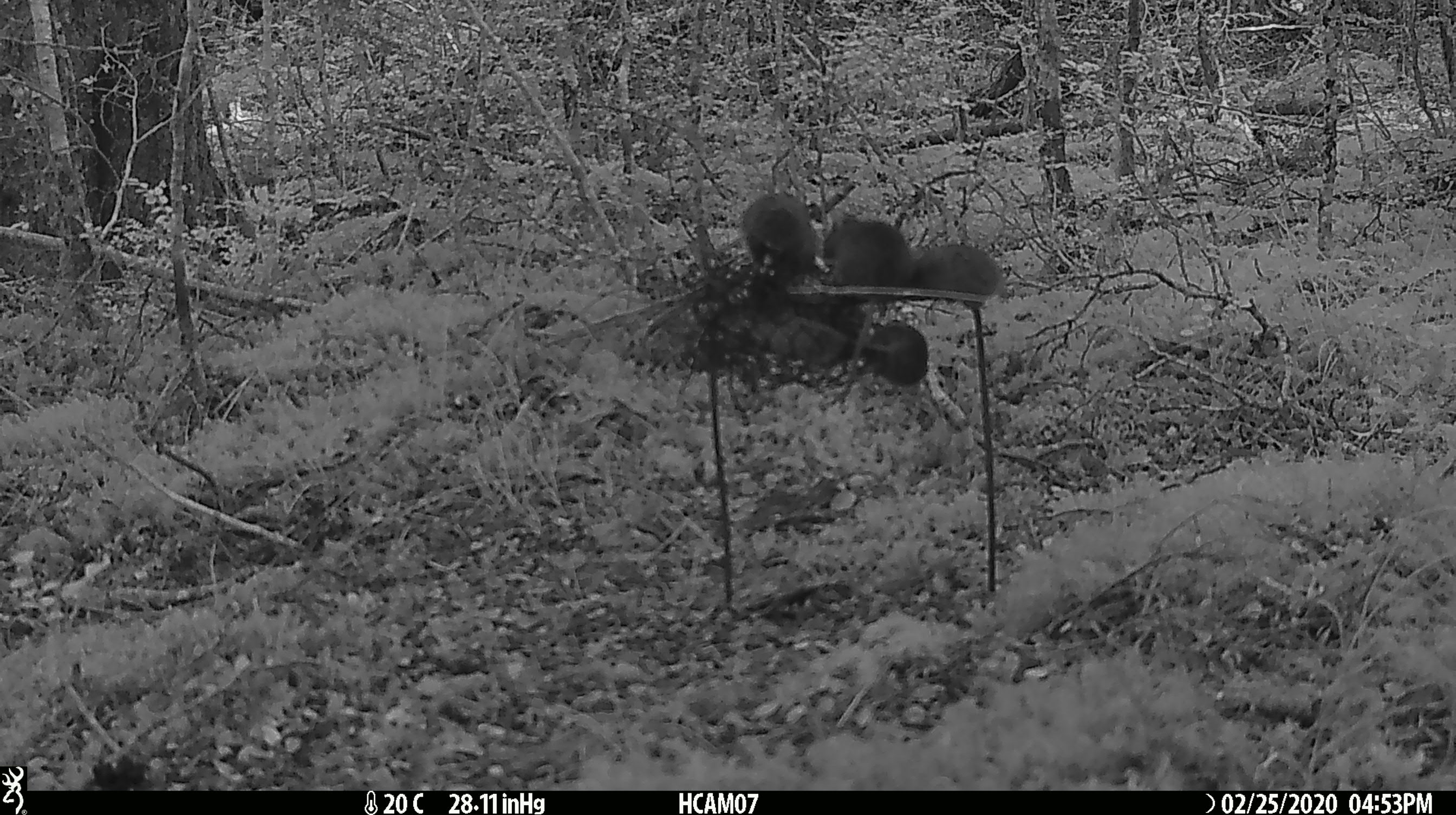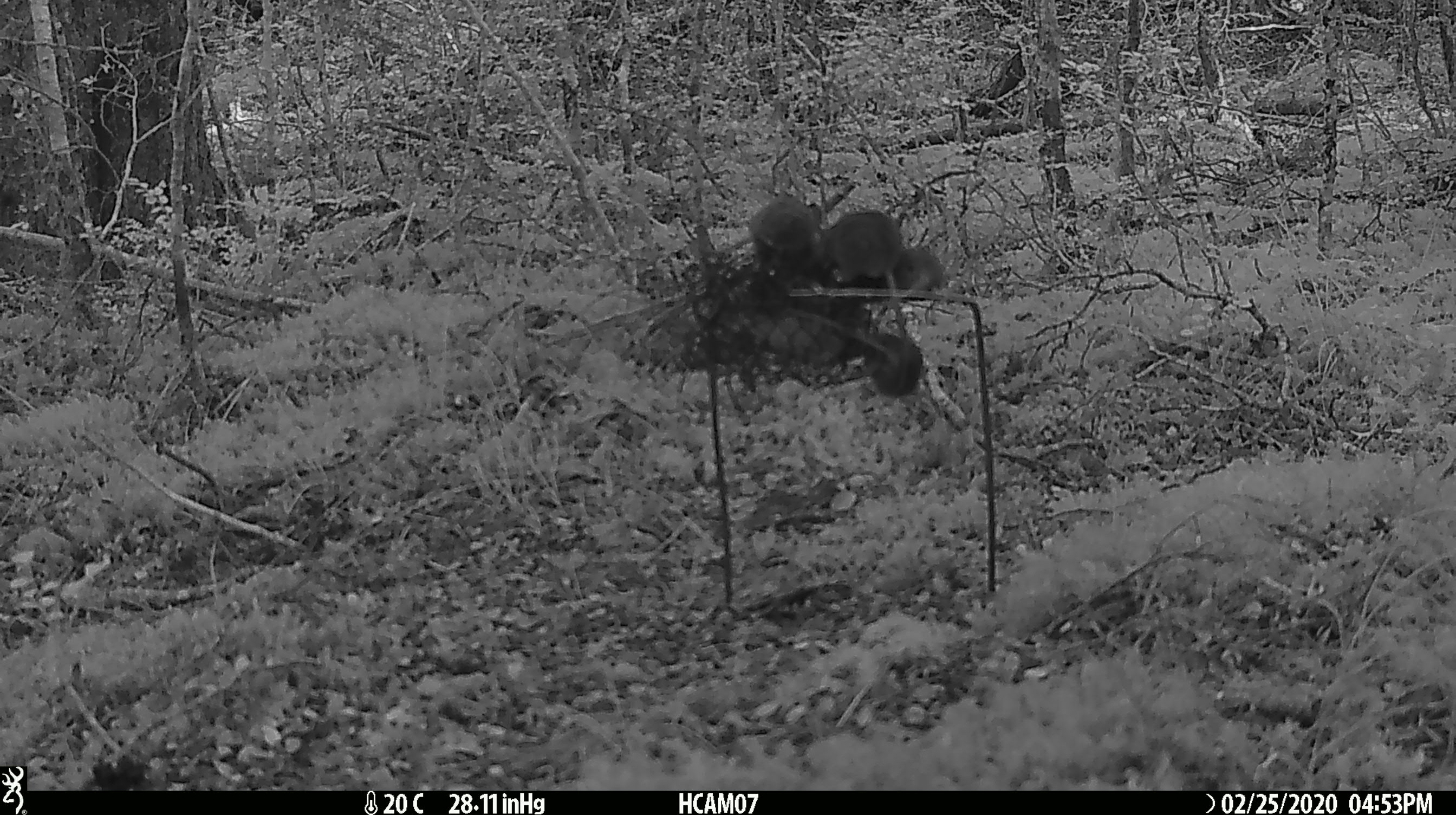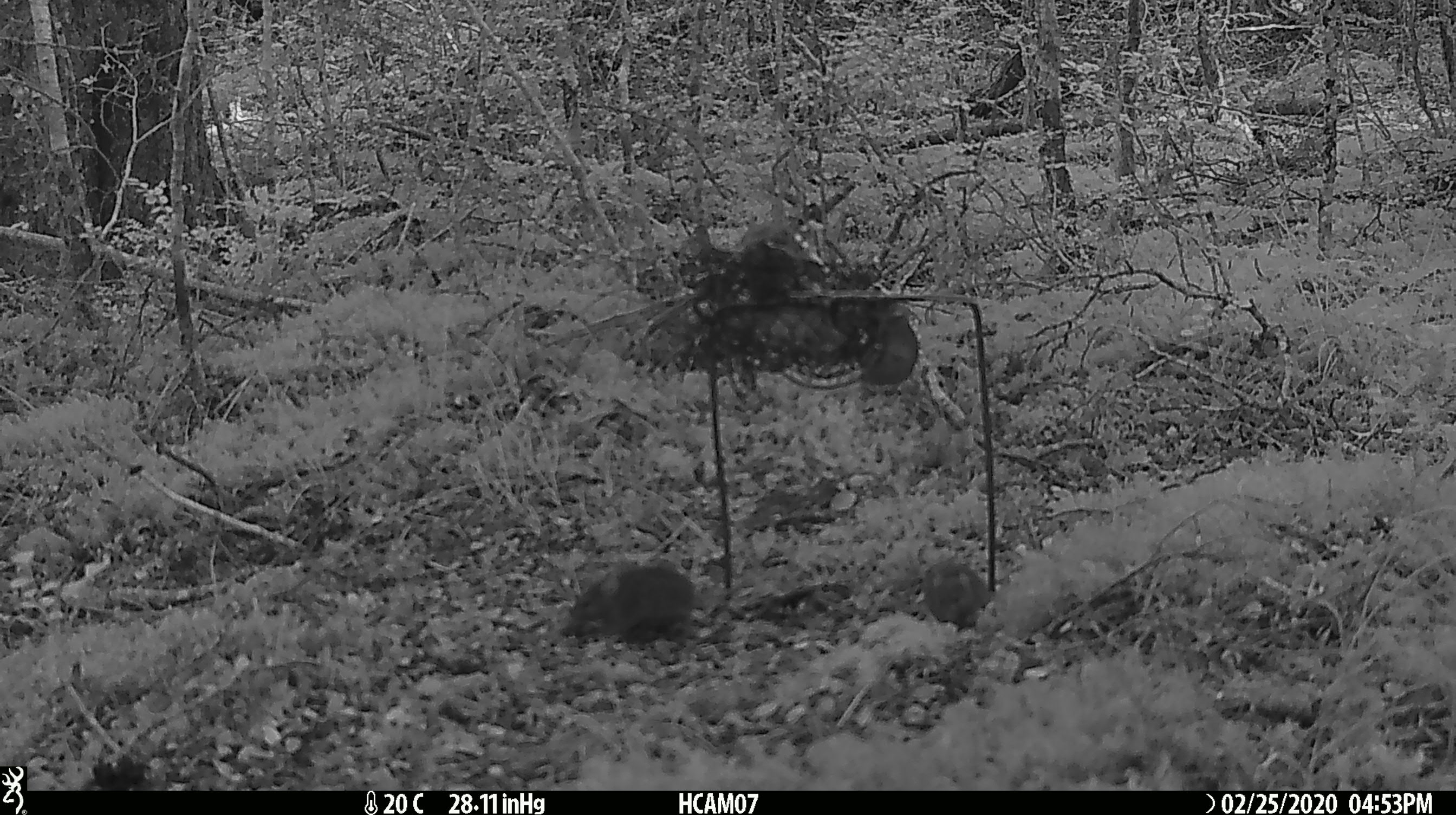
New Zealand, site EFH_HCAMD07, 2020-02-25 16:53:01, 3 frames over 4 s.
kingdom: Animalia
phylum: Chordata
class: Mammalia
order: Rodentia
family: Muridae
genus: Mus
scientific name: Mus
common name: mouse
Mouse (Mus).